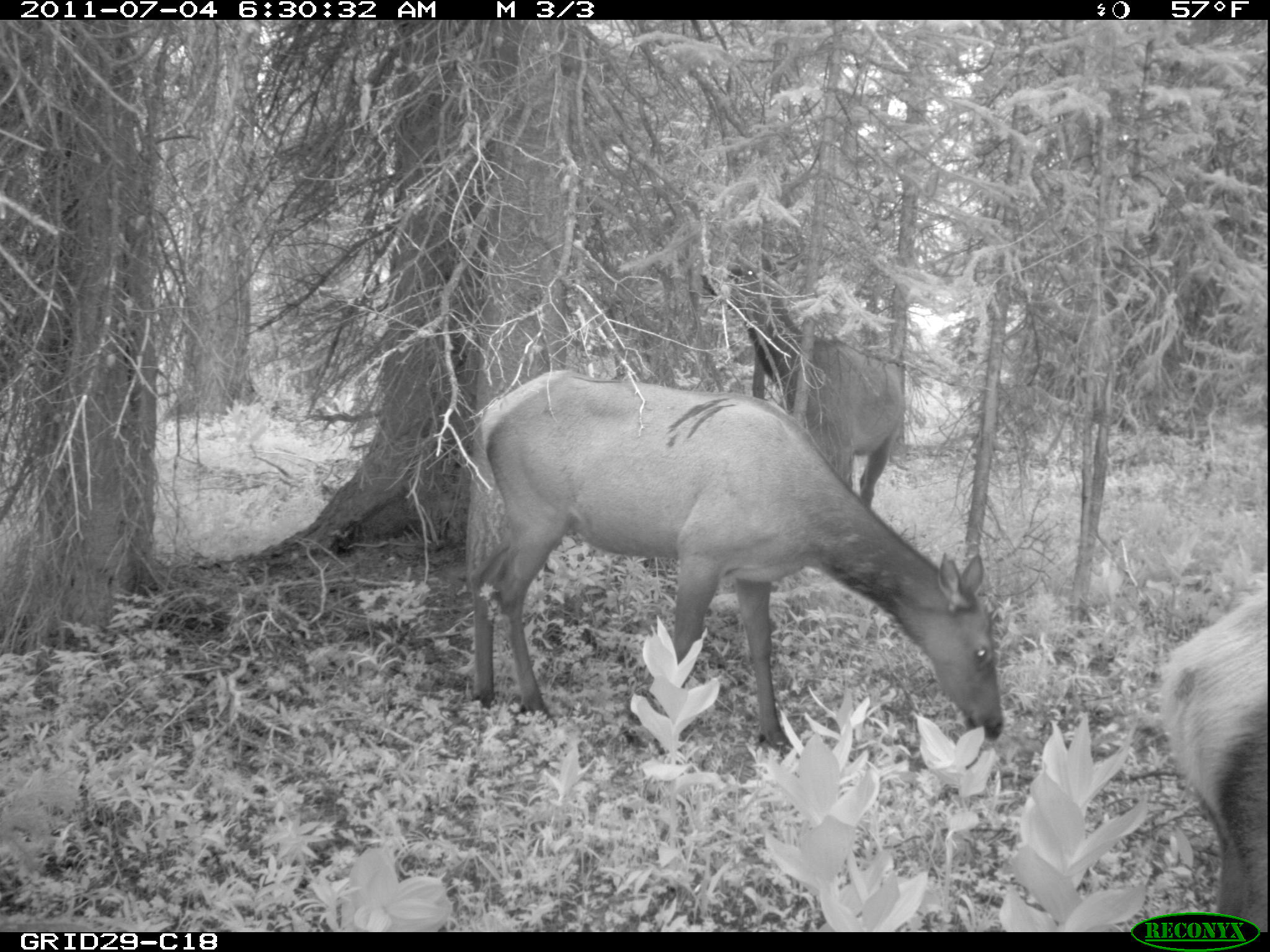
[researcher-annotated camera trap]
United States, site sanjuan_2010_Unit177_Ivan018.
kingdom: Animalia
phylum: Chordata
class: Mammalia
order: Artiodactyla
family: Cervidae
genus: Cervus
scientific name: Cervus elaphus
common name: red deer